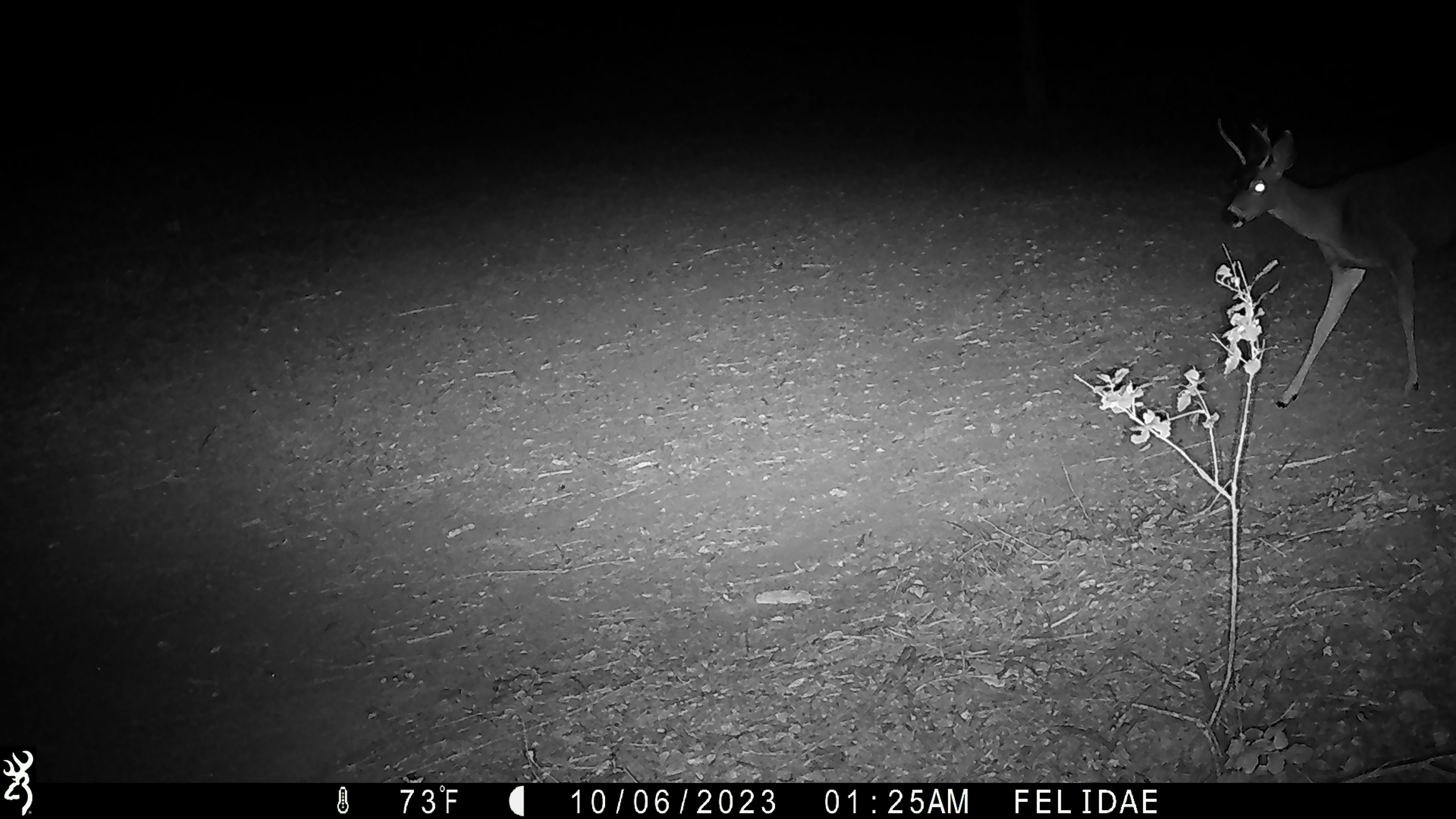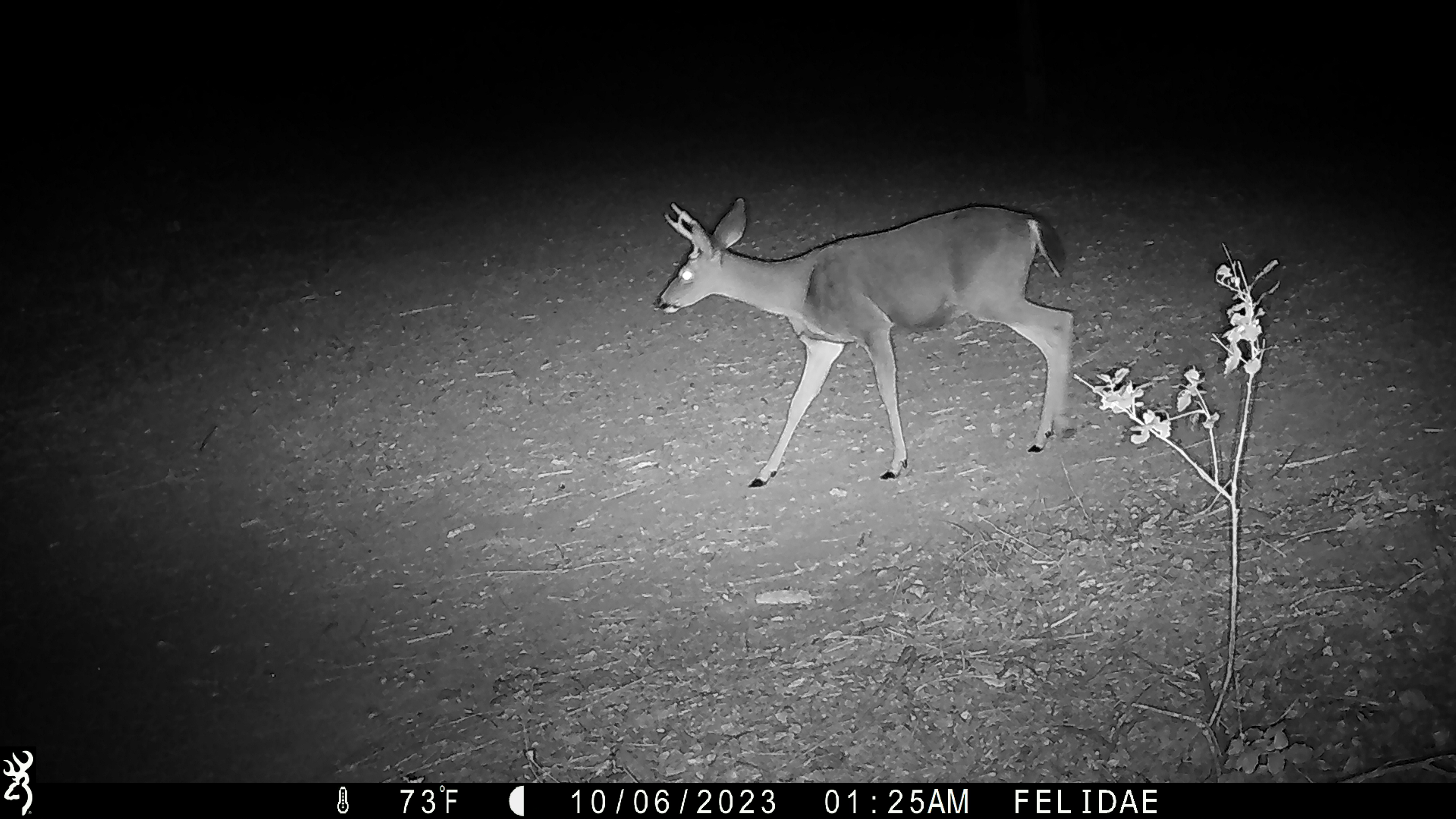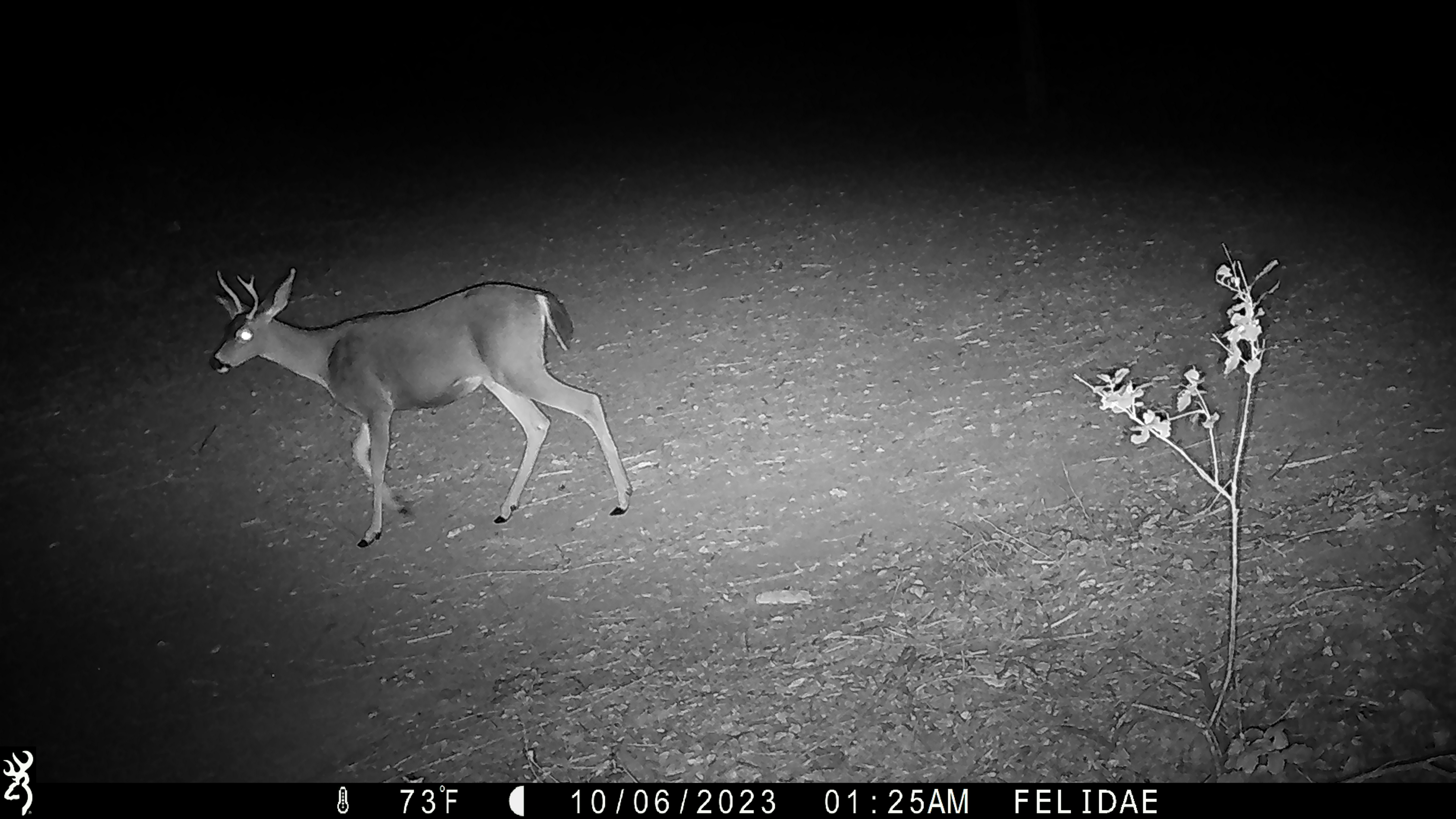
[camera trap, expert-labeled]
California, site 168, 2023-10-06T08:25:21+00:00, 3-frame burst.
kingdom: Animalia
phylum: Chordata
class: Mammalia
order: Artiodactyla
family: Cervidae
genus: Odocoileus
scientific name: Odocoileus hemionus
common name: mule deer